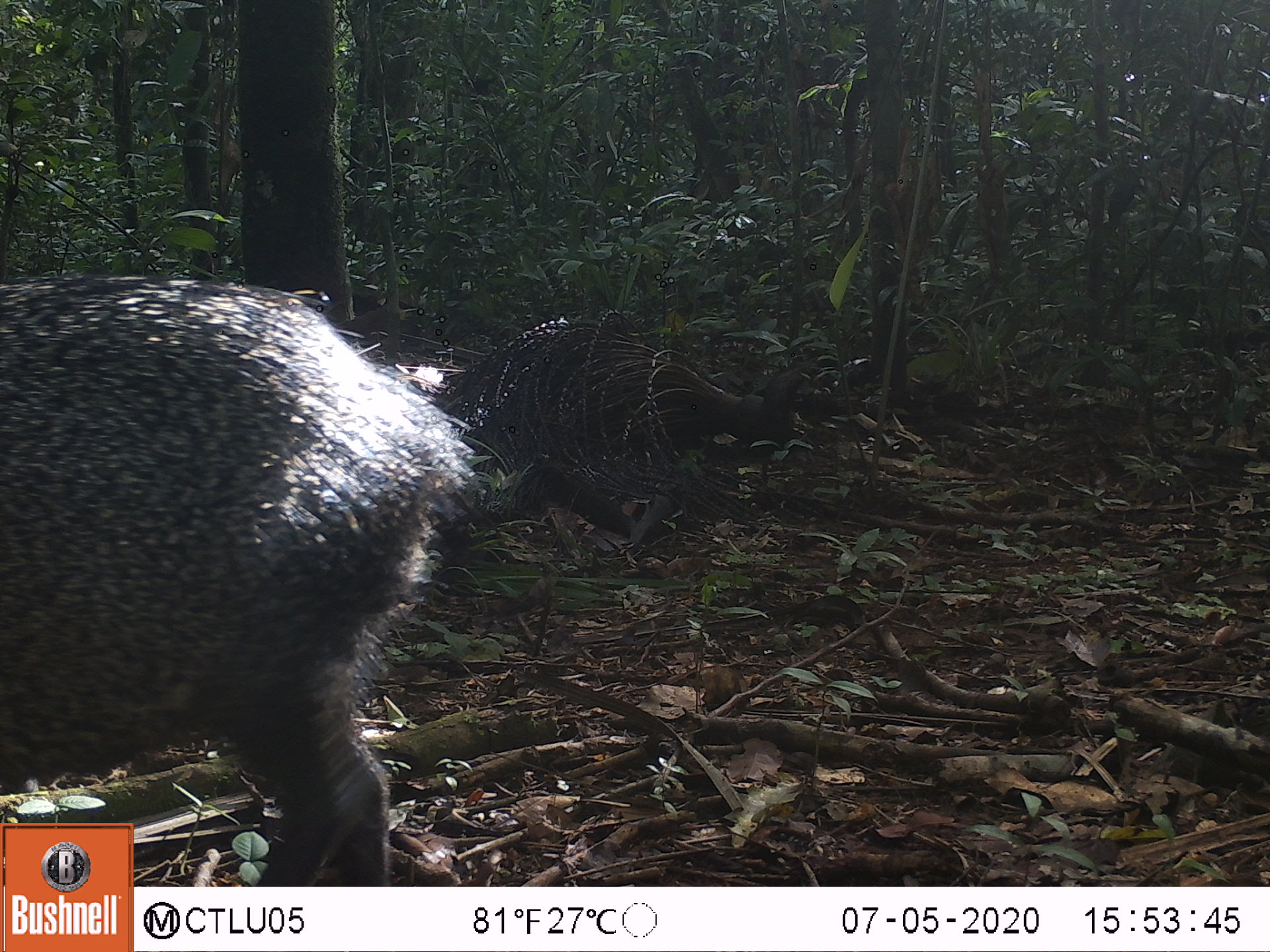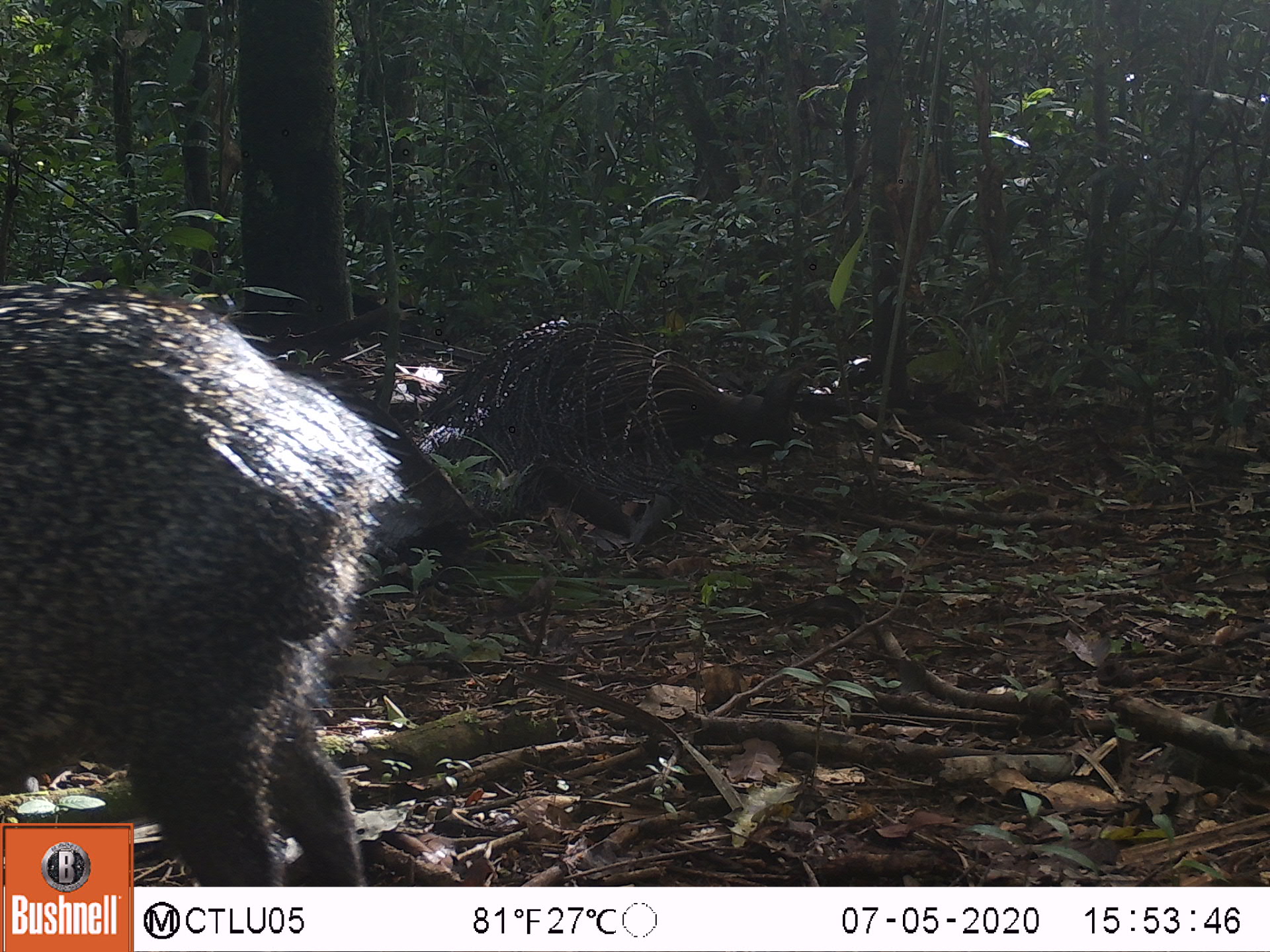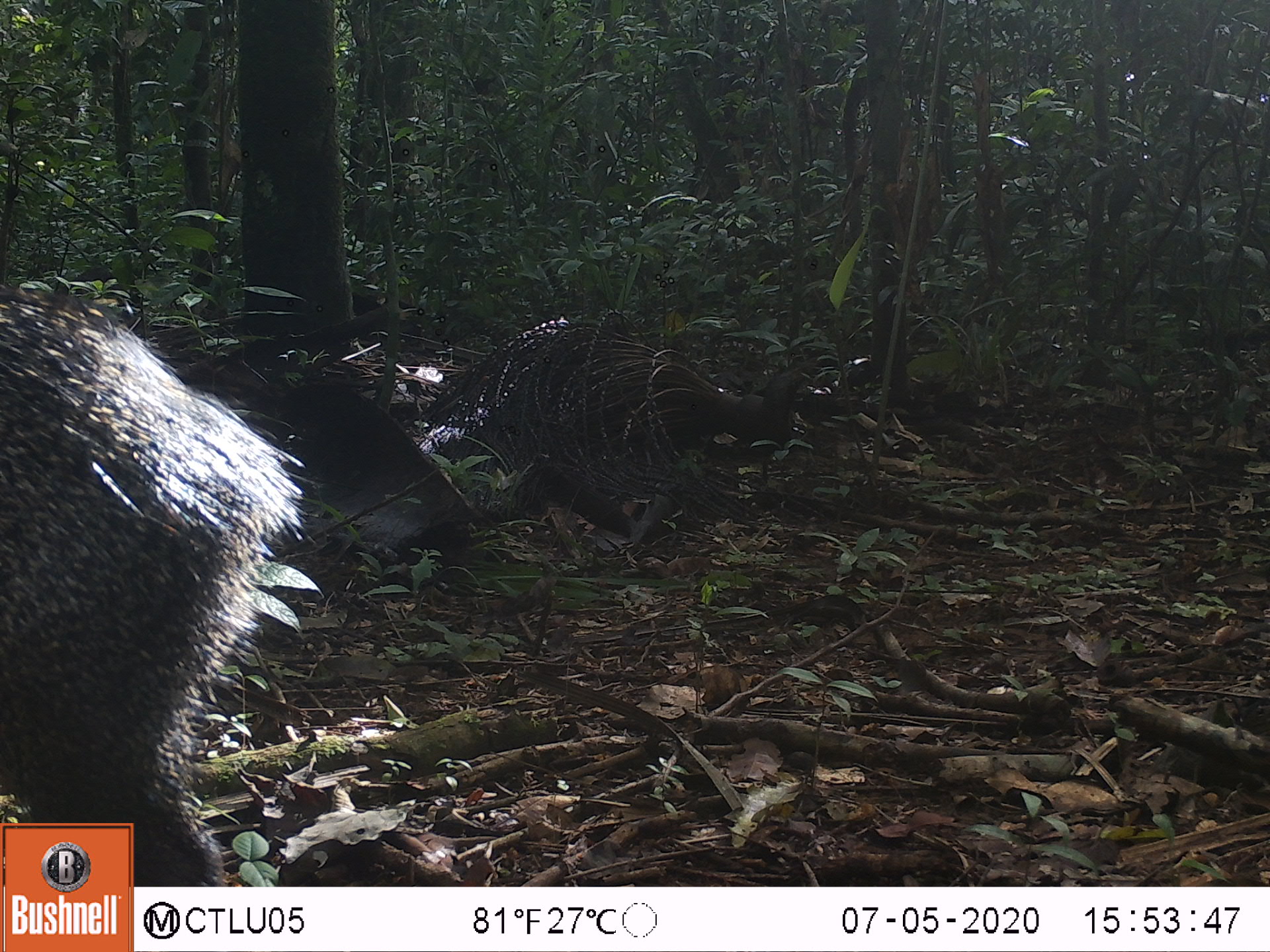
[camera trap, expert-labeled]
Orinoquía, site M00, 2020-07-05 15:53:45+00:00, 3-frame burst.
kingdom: Animalia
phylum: Chordata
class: Mammalia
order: Artiodactyla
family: Tayassuidae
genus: Pecari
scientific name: Pecari tajacu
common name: collared peccary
Collared peccary (Pecari tajacu).